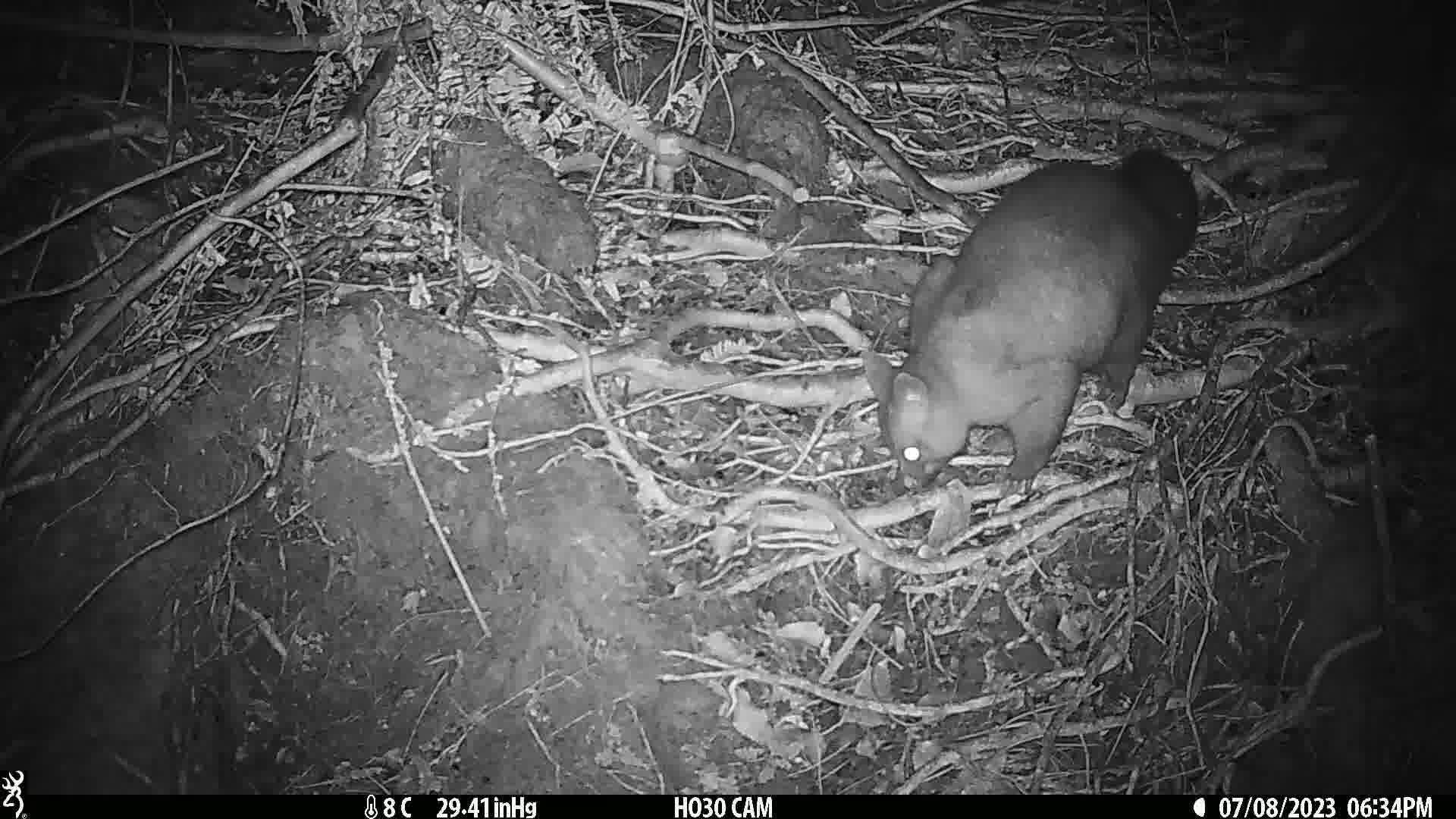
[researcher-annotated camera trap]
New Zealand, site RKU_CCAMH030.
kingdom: Animalia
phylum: Chordata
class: Mammalia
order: Diprotodontia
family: Phalangeridae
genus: Trichosurus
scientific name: Trichosurus vulpecula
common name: common brushtail possum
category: possum